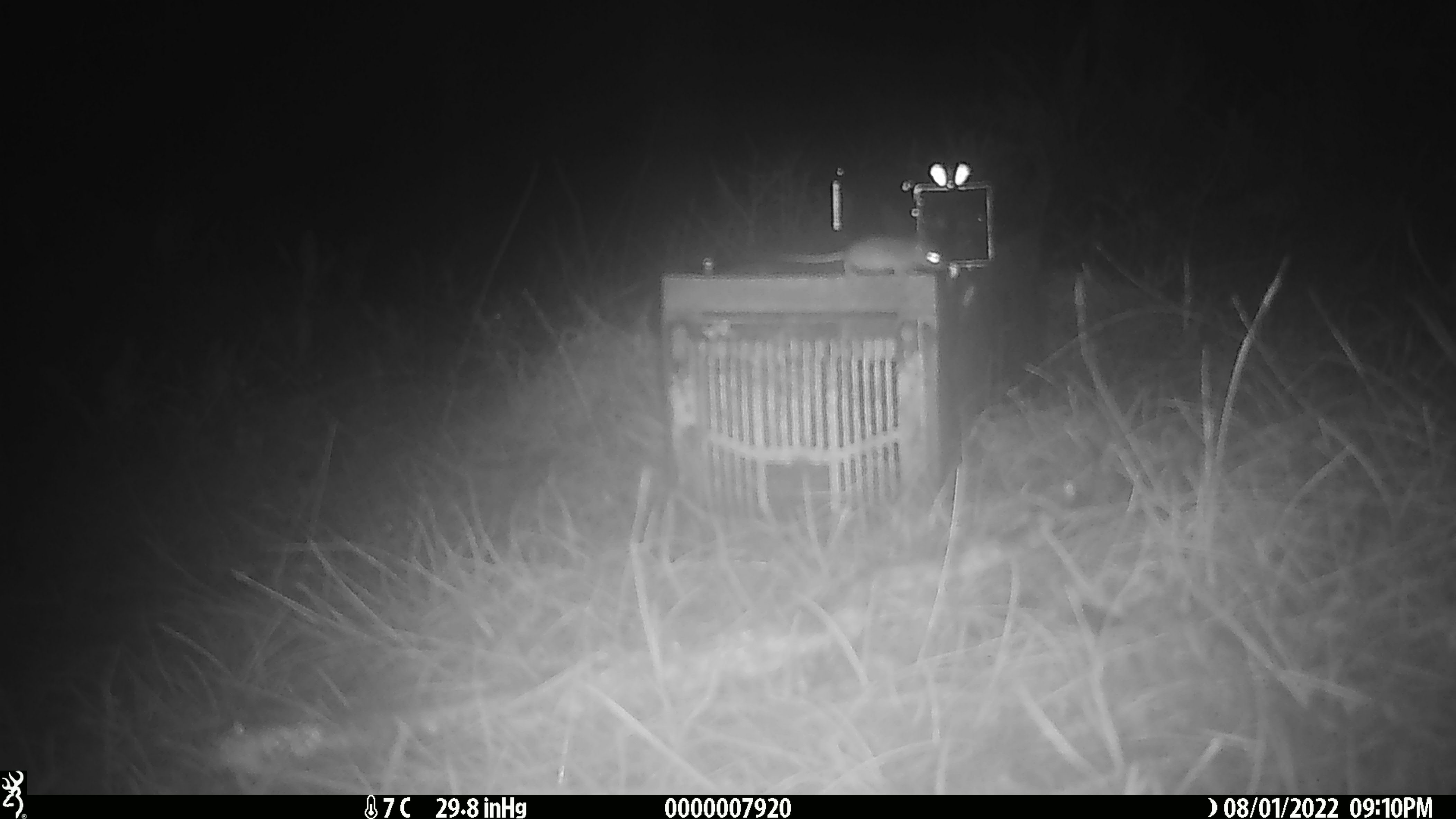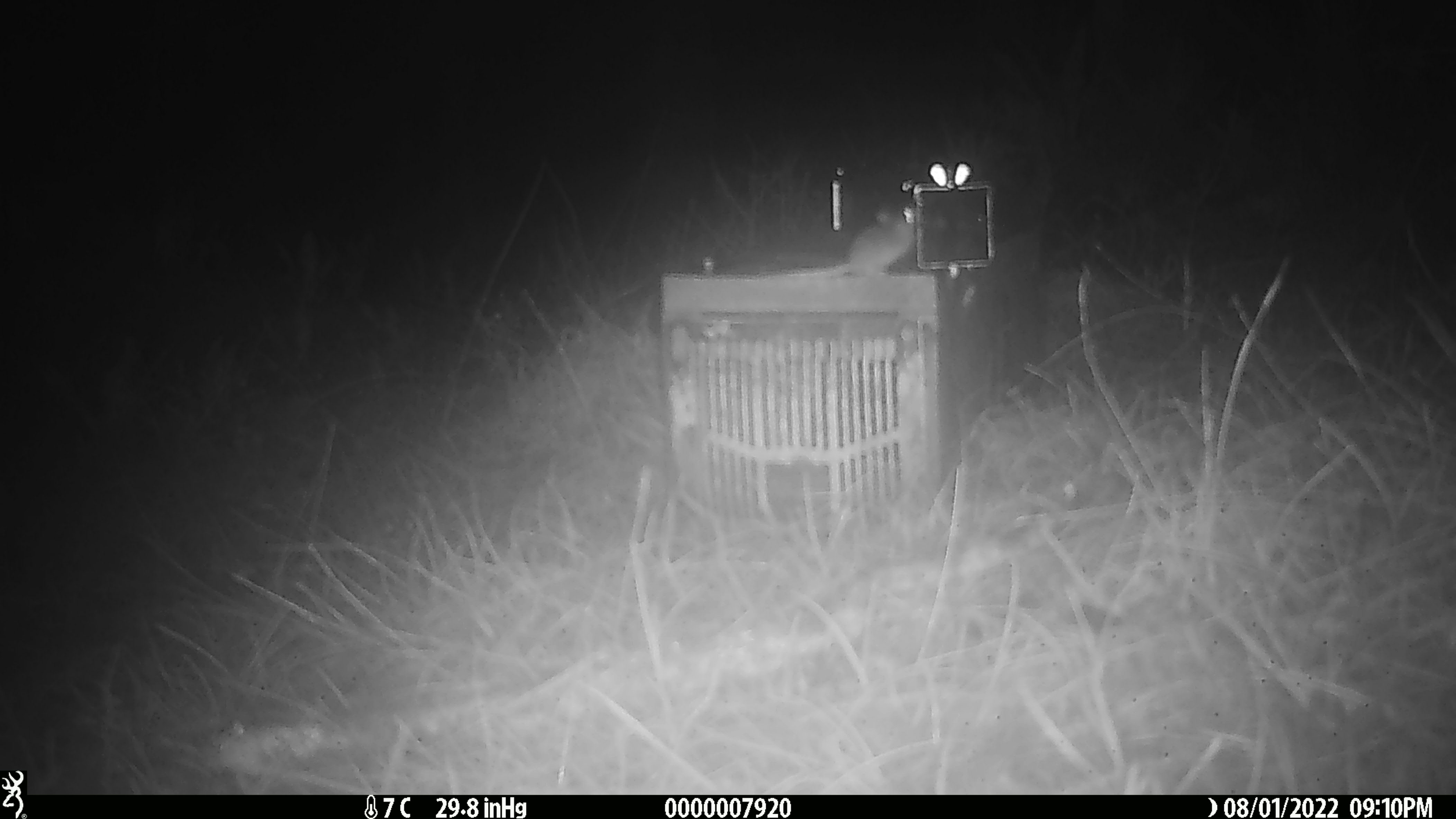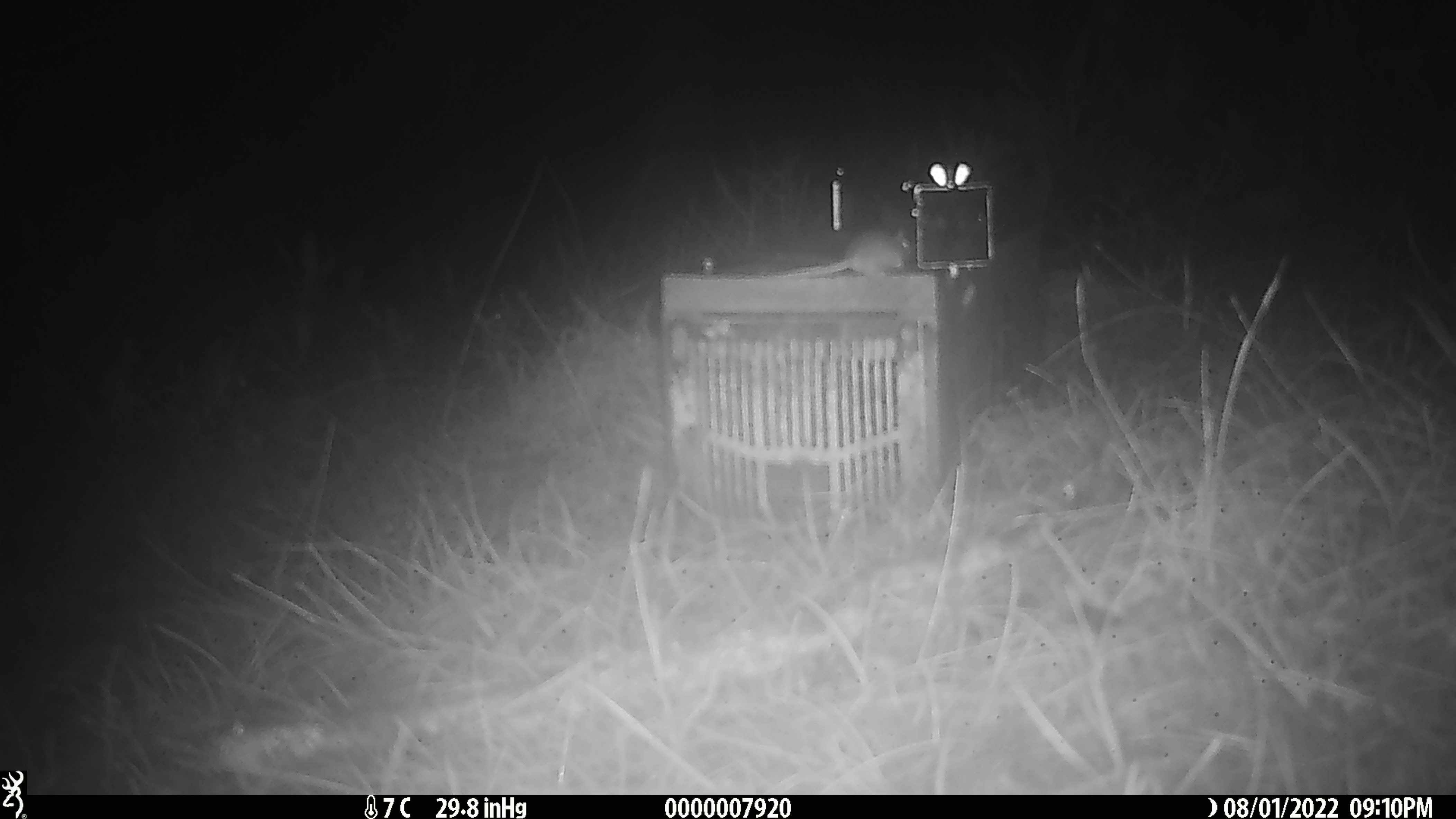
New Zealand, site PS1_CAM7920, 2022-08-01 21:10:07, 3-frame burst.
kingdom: Animalia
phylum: Chordata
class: Mammalia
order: Rodentia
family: Muridae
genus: Mus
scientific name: Mus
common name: mouse